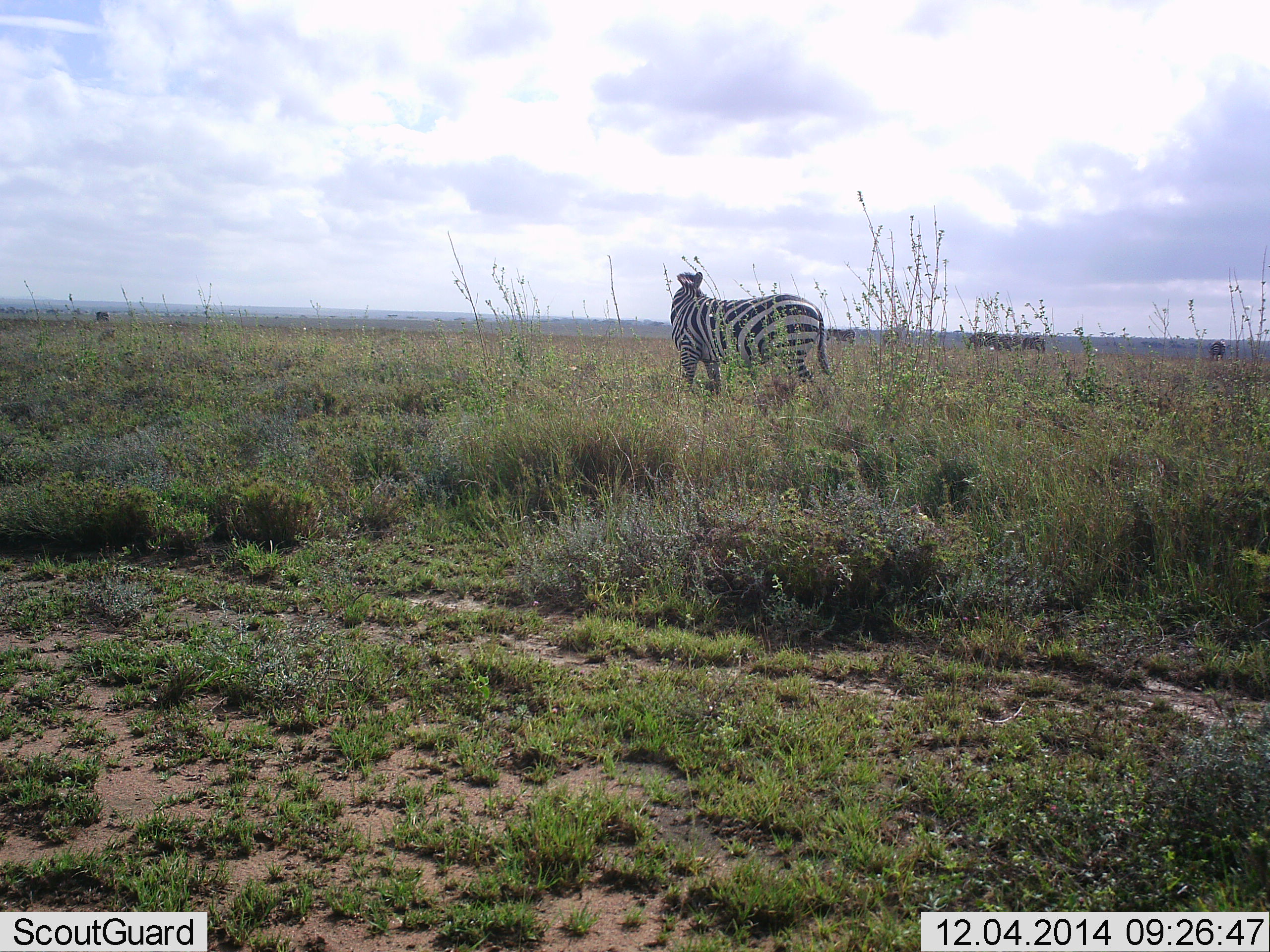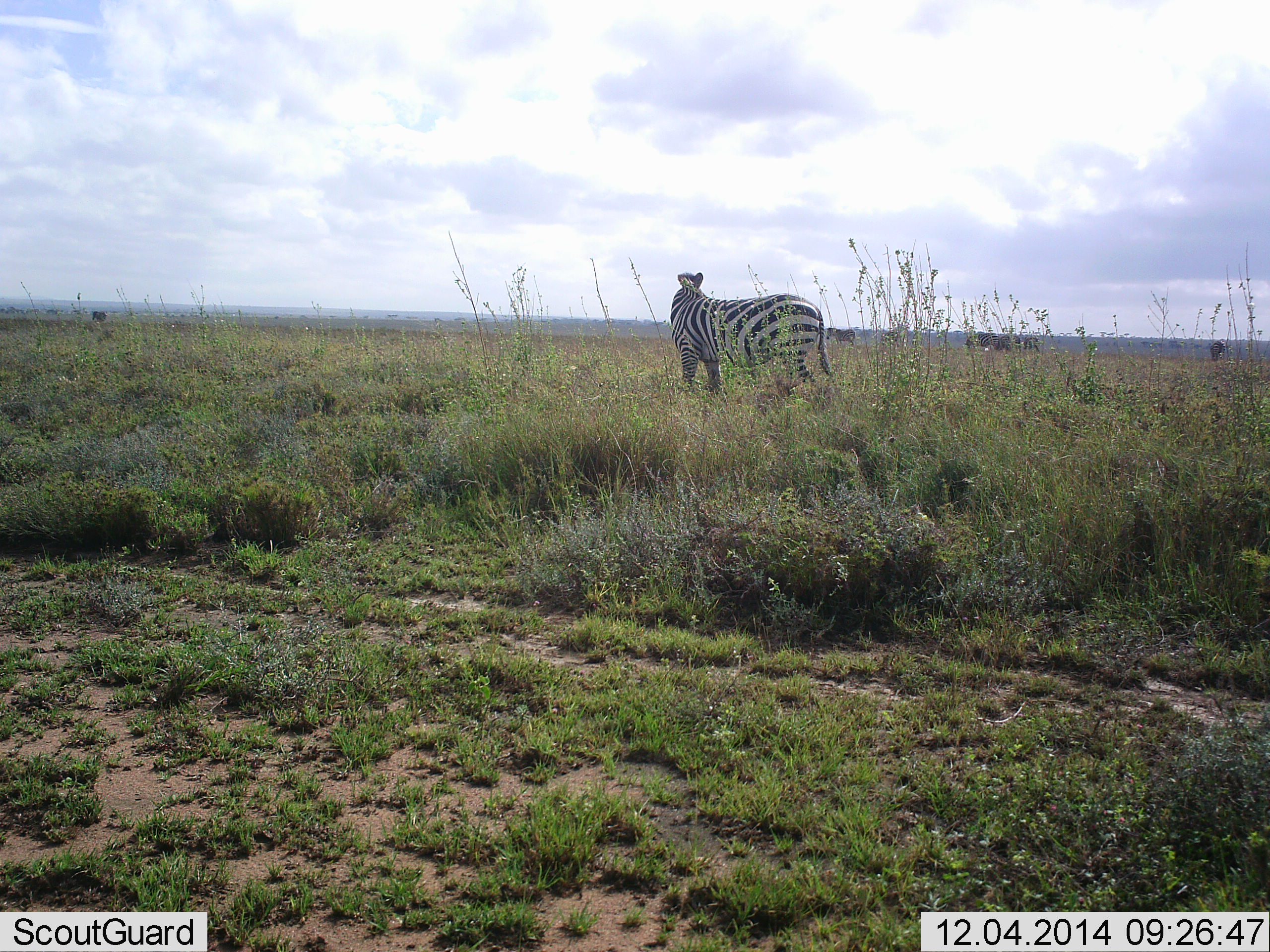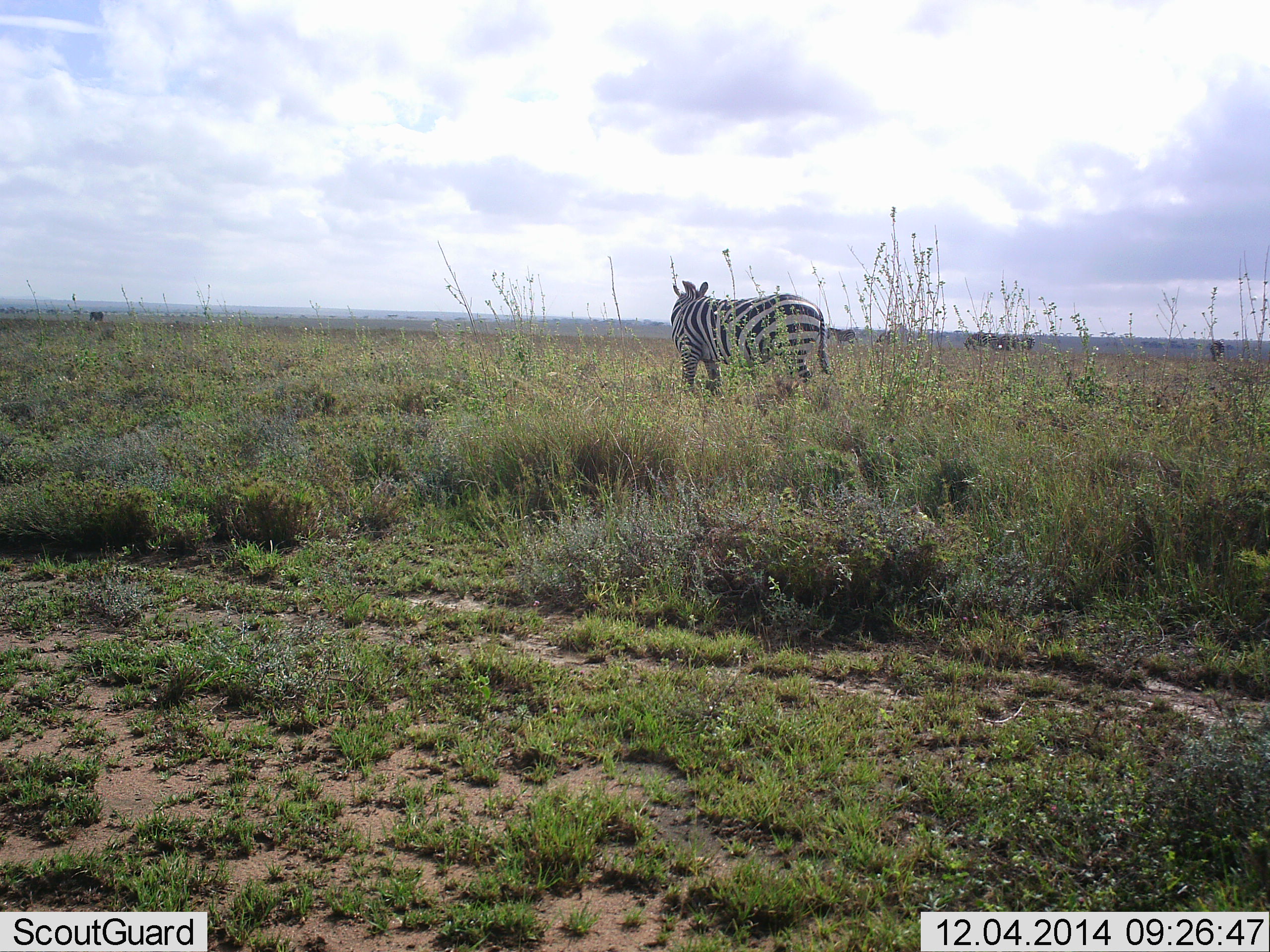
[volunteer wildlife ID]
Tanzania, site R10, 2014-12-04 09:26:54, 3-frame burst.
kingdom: Animalia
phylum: Chordata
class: Mammalia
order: Perissodactyla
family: Equidae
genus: Equus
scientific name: Equus quagga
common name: plains zebra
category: zebra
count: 1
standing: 70%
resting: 0%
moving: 30%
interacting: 0%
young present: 0%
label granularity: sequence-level